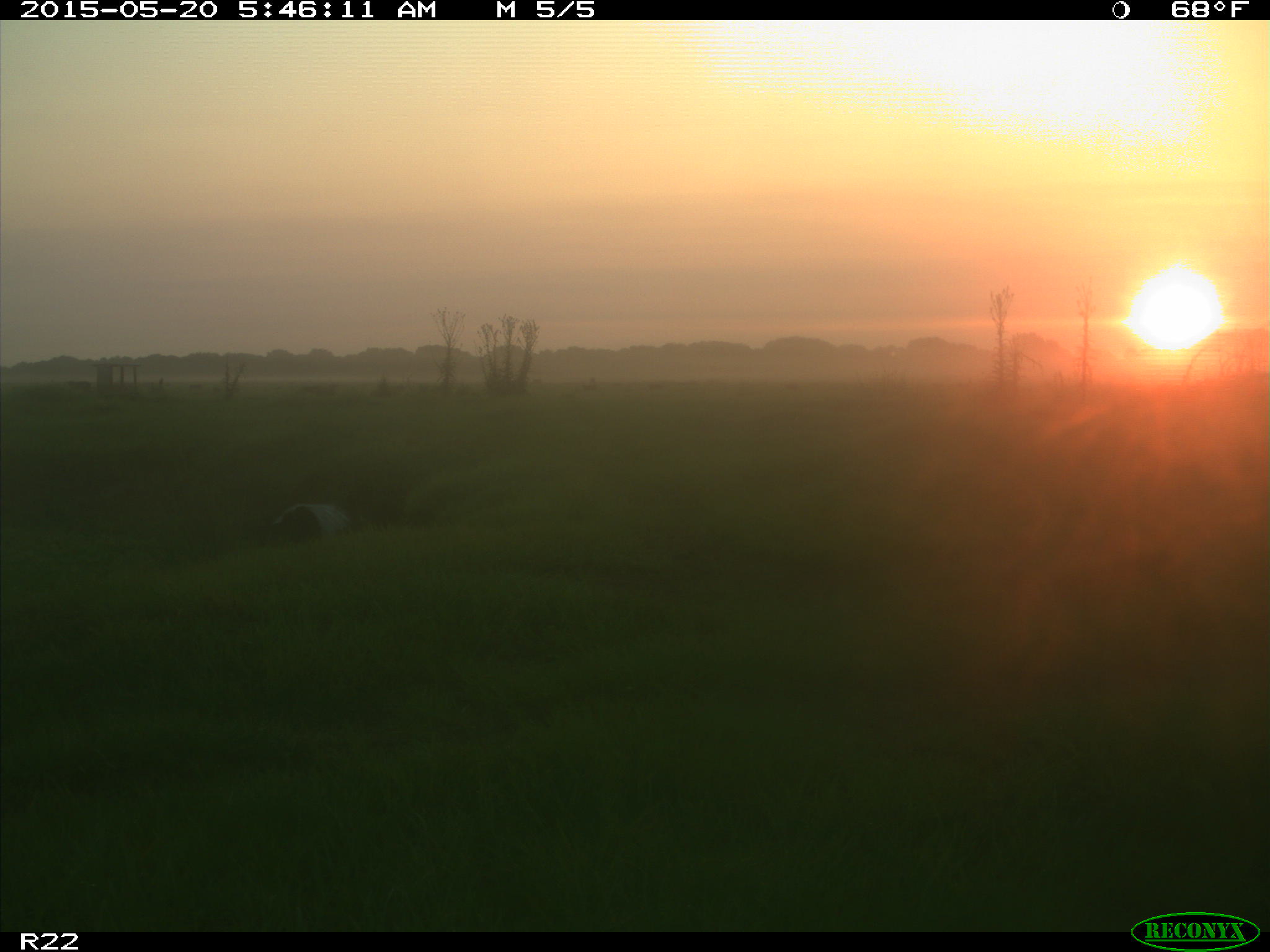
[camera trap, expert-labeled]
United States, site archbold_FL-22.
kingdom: Animalia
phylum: Chordata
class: Mammalia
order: Artiodactyla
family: Bovidae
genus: Bos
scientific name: Bos taurus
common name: domestic cow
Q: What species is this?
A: Bos taurus (domestic cow).